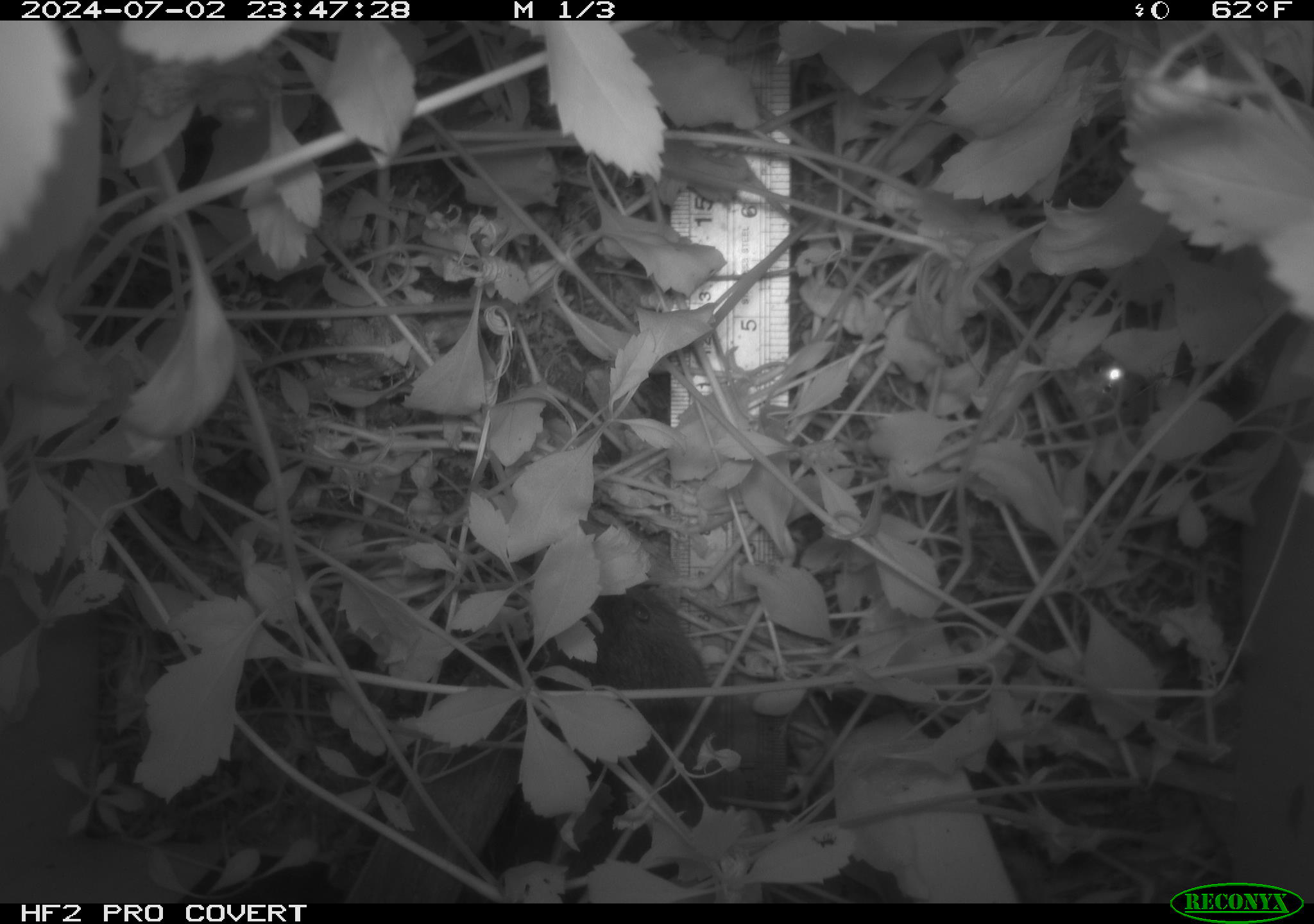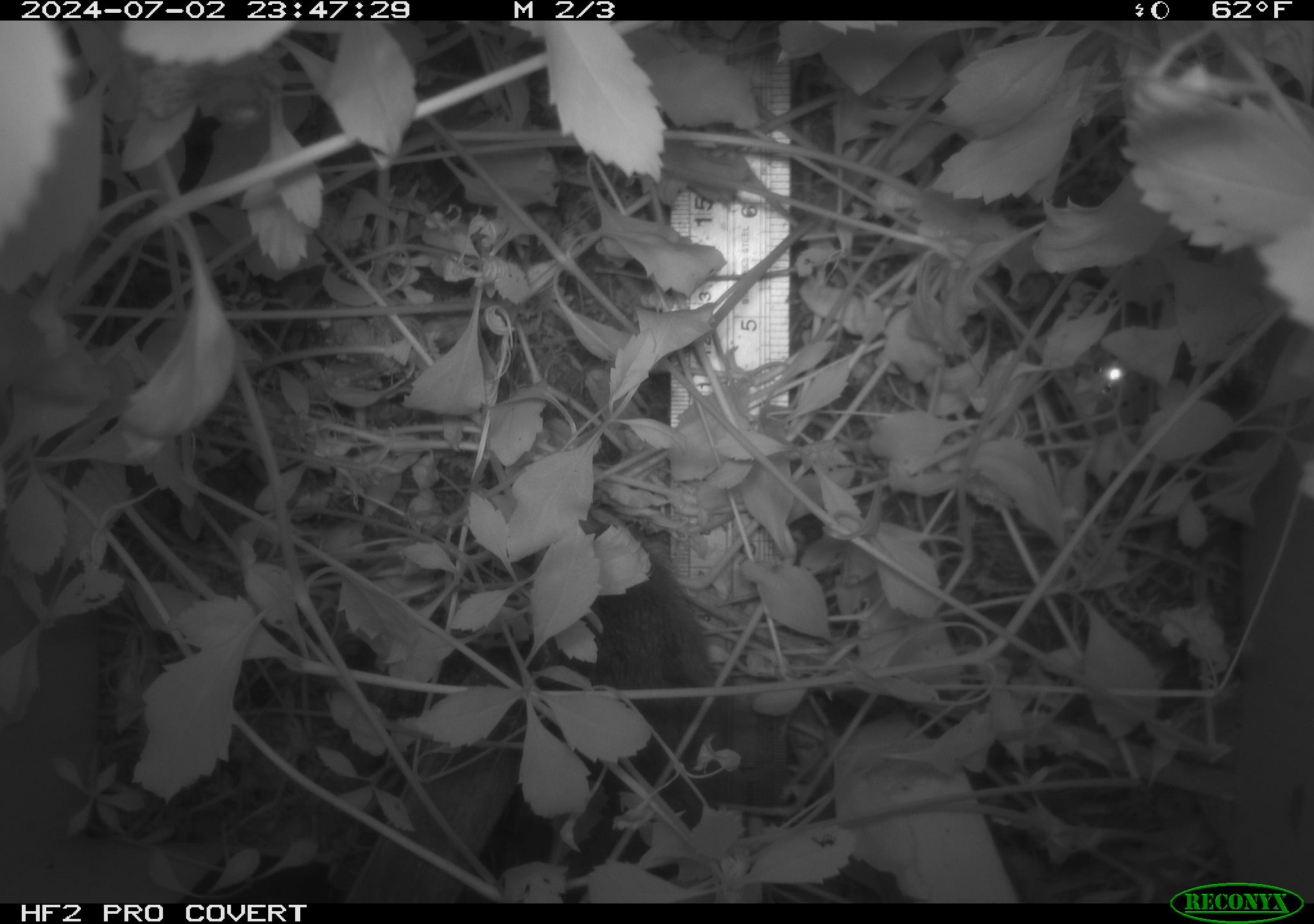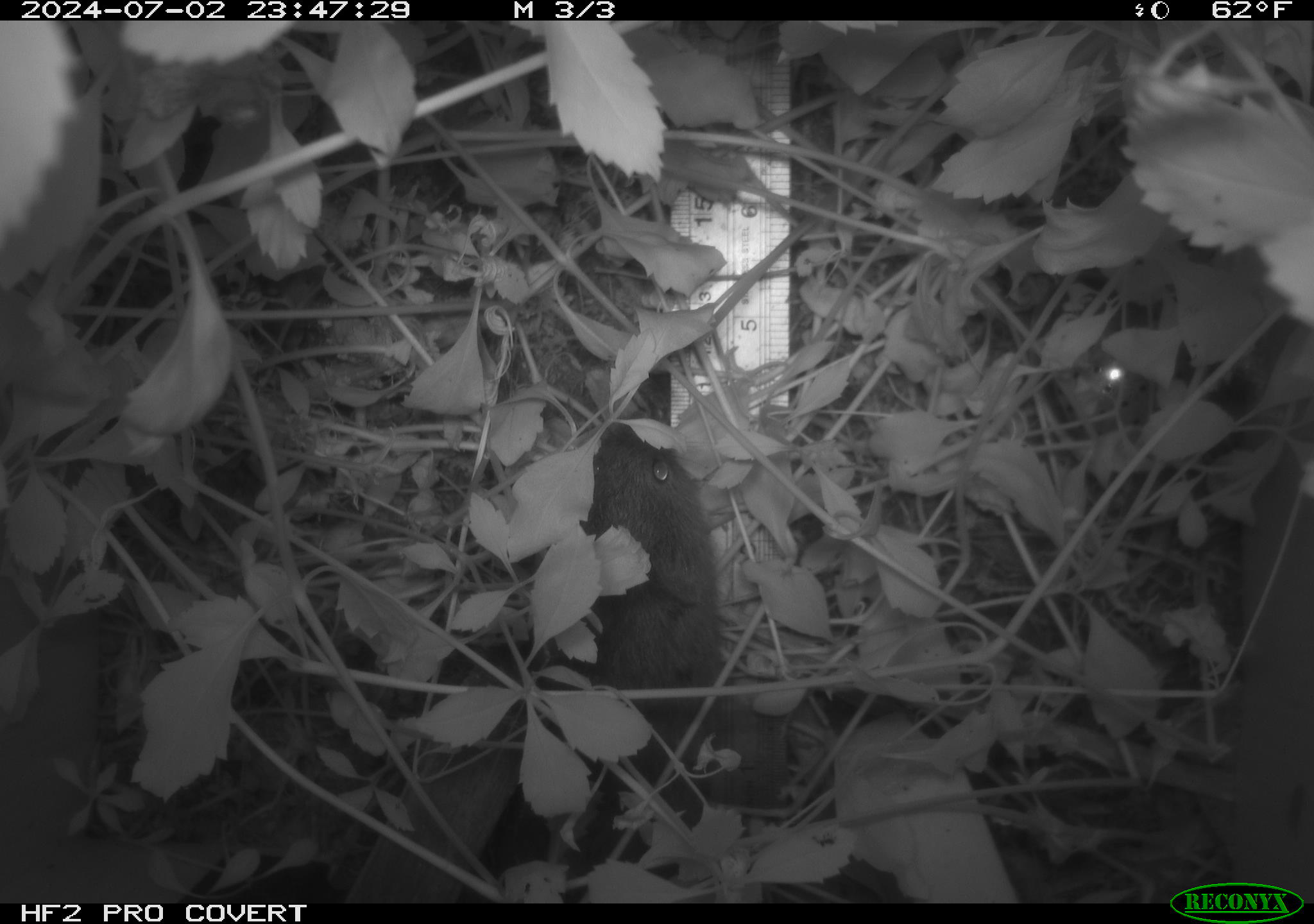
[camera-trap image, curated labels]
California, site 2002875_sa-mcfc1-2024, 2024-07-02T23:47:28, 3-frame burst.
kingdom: Animalia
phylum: Chordata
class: Mammalia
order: Rodentia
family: Cricetidae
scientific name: Arvicolinae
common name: voles, lemmings, and muskrats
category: arvicolinae subfamily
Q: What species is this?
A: Arvicolinae subfamily (voles, lemmings, and muskrats) (Arvicolinae).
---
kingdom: Animalia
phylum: Chordata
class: Mammalia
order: Rodentia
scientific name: Rodentia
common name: rodent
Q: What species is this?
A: Rodent (Rodentia).